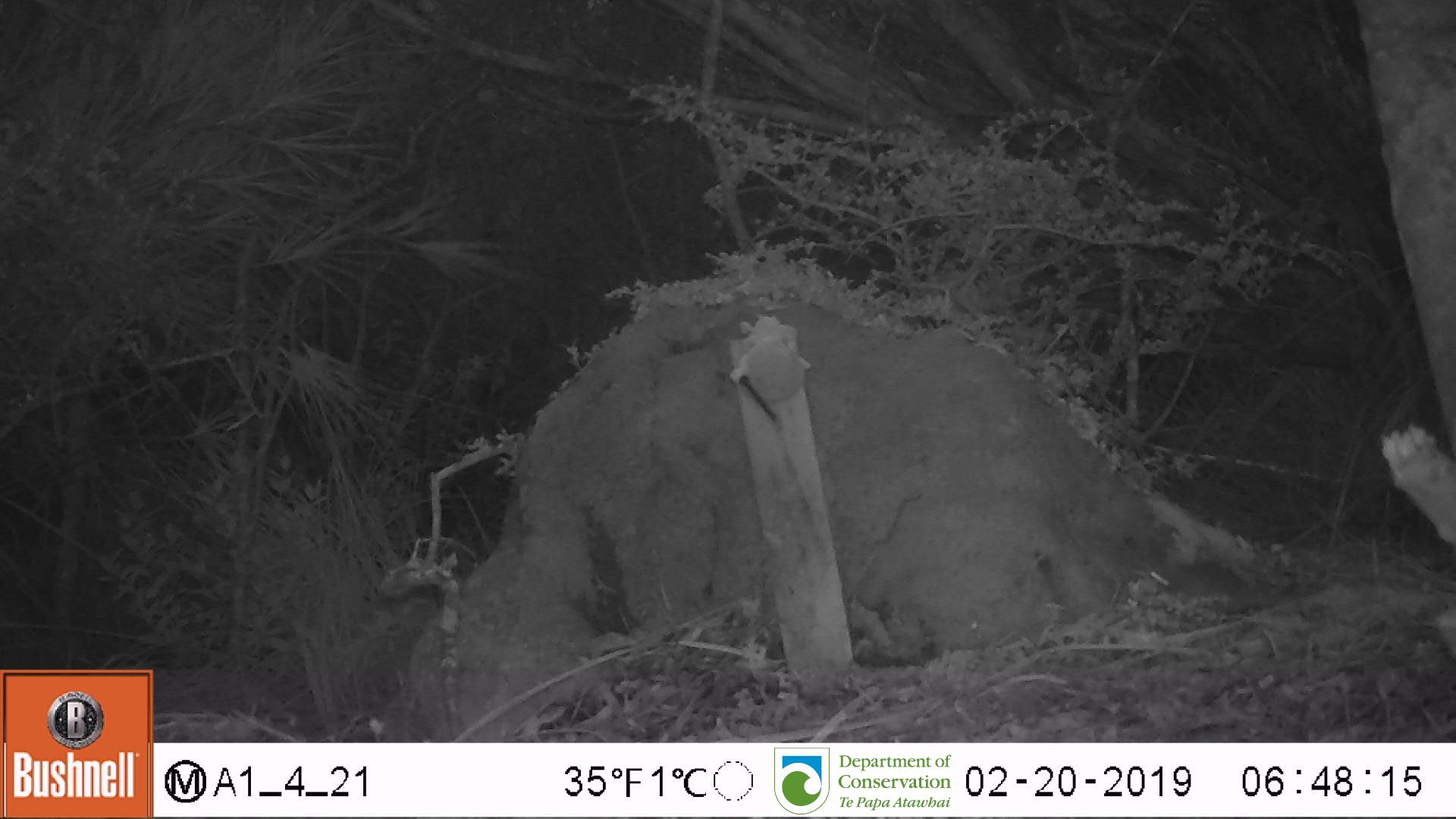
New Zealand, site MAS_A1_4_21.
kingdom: Animalia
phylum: Chordata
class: Mammalia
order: Rodentia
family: Muridae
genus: Mus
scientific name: Mus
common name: mouse